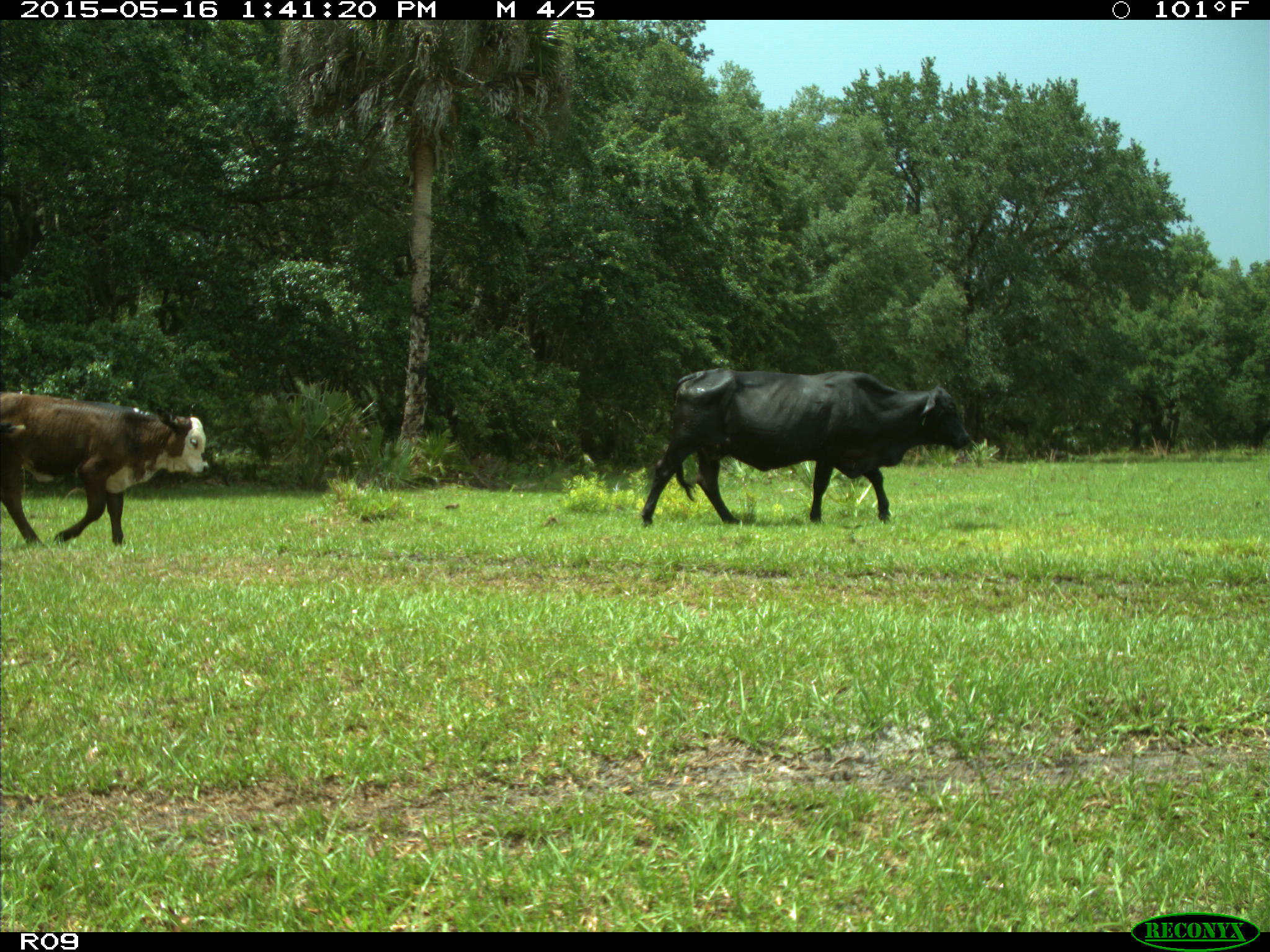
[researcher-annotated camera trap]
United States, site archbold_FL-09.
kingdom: Animalia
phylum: Chordata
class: Mammalia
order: Artiodactyla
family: Bovidae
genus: Bos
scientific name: Bos taurus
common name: domestic cow